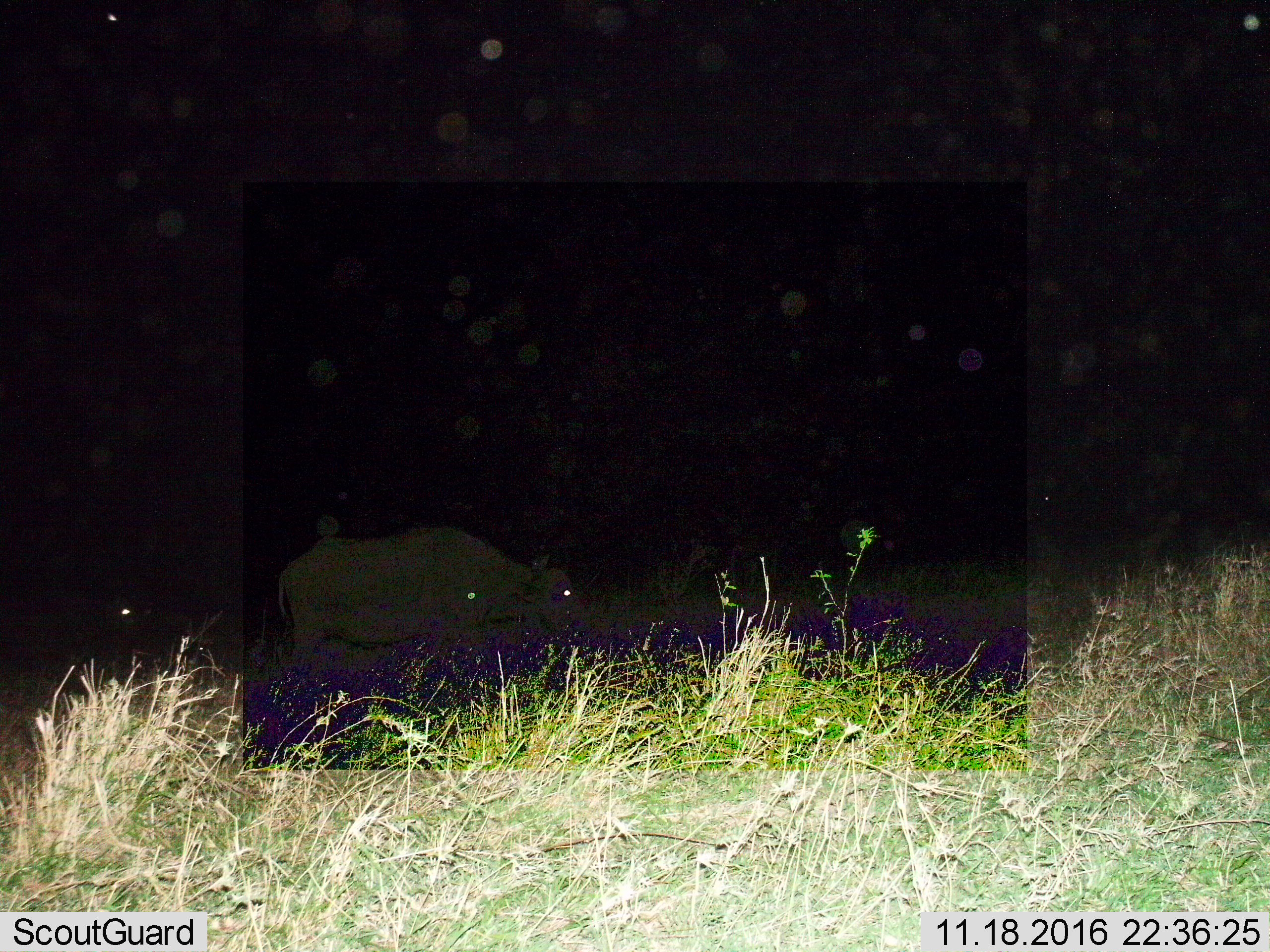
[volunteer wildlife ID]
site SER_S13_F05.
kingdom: Animalia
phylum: Chordata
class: Mammalia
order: Artiodactyla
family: Bovidae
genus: Syncerus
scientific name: Syncerus caffer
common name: african buffalo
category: buffalo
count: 1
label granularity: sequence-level